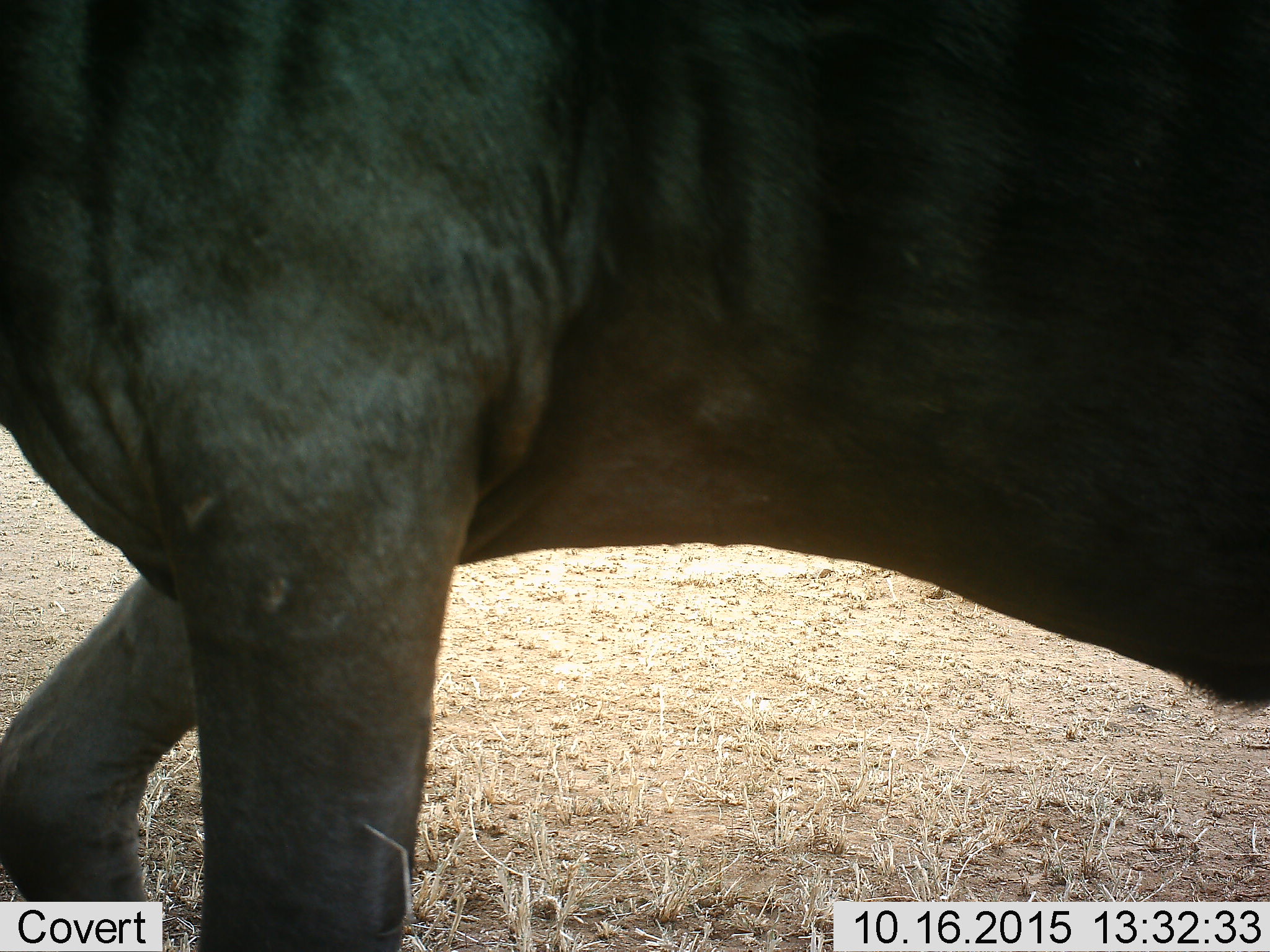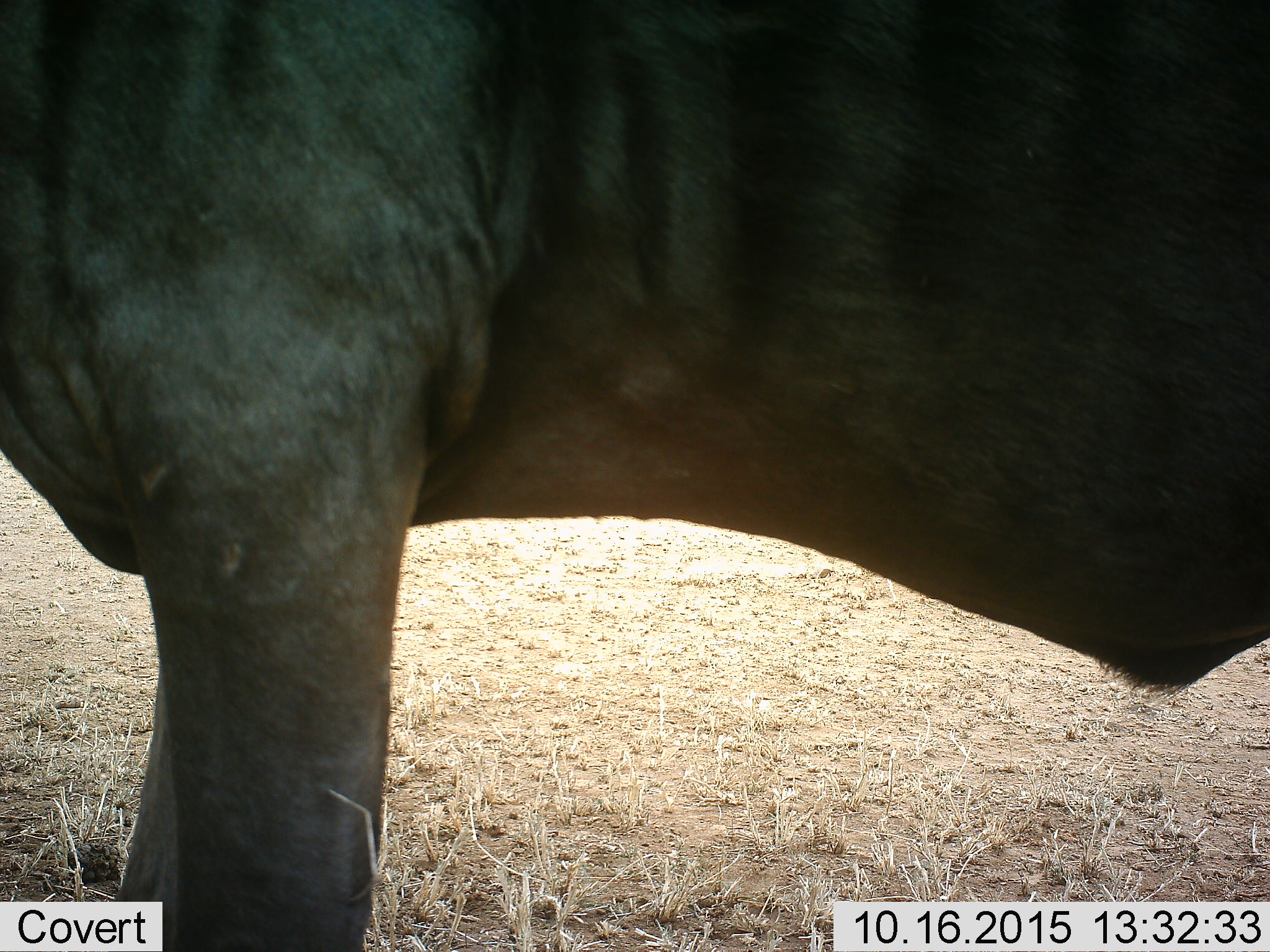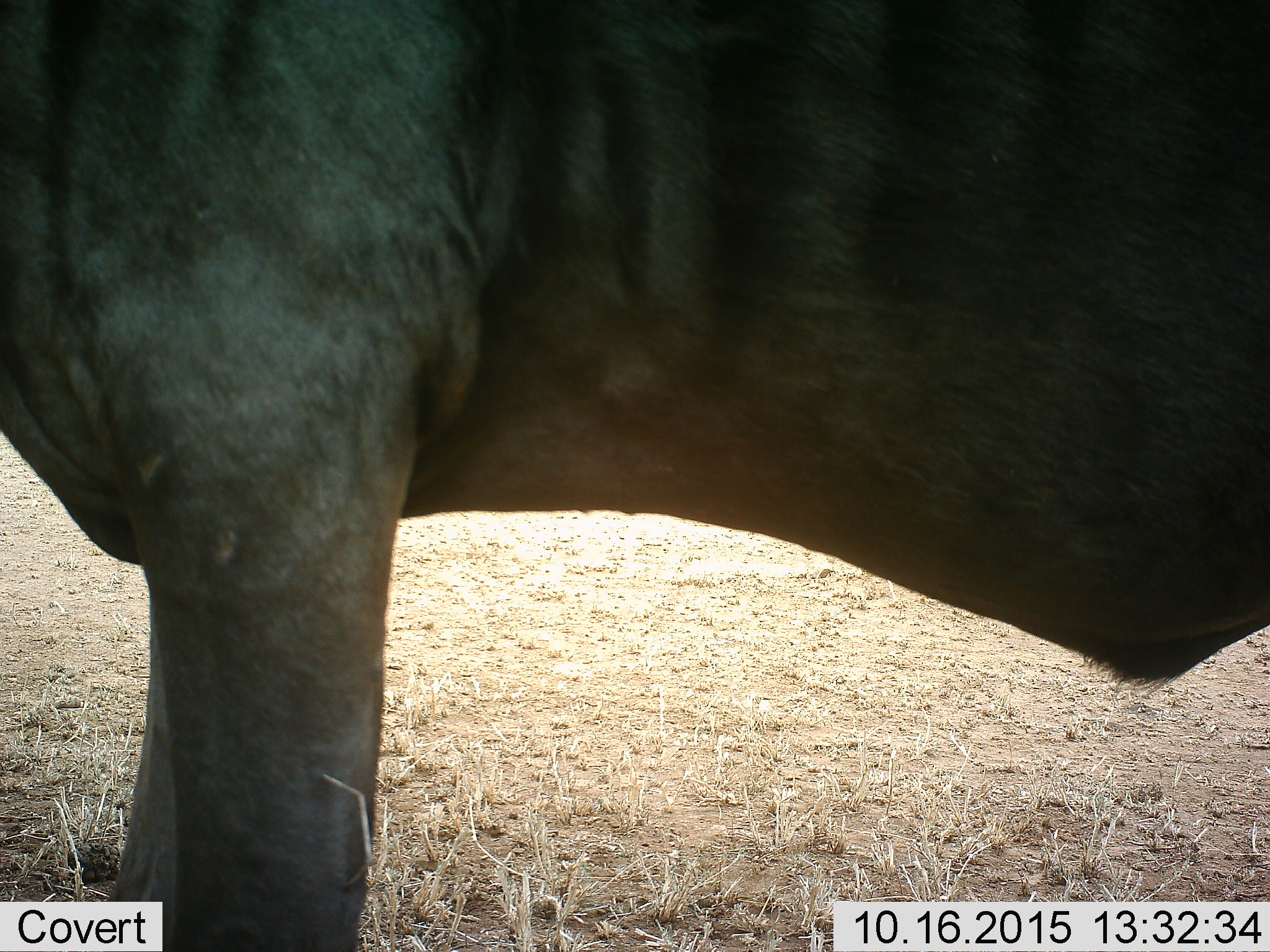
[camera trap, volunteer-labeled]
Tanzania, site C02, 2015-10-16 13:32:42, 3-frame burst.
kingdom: Animalia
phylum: Chordata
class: Mammalia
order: Artiodactyla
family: Bovidae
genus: Connochaetes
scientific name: Connochaetes taurinus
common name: blue wildebeest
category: wildebeest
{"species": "wildebeest (blue wildebeest) (Connochaetes taurinus)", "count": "1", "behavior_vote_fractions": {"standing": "67%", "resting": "0%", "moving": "33%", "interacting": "0%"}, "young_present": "0%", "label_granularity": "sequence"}